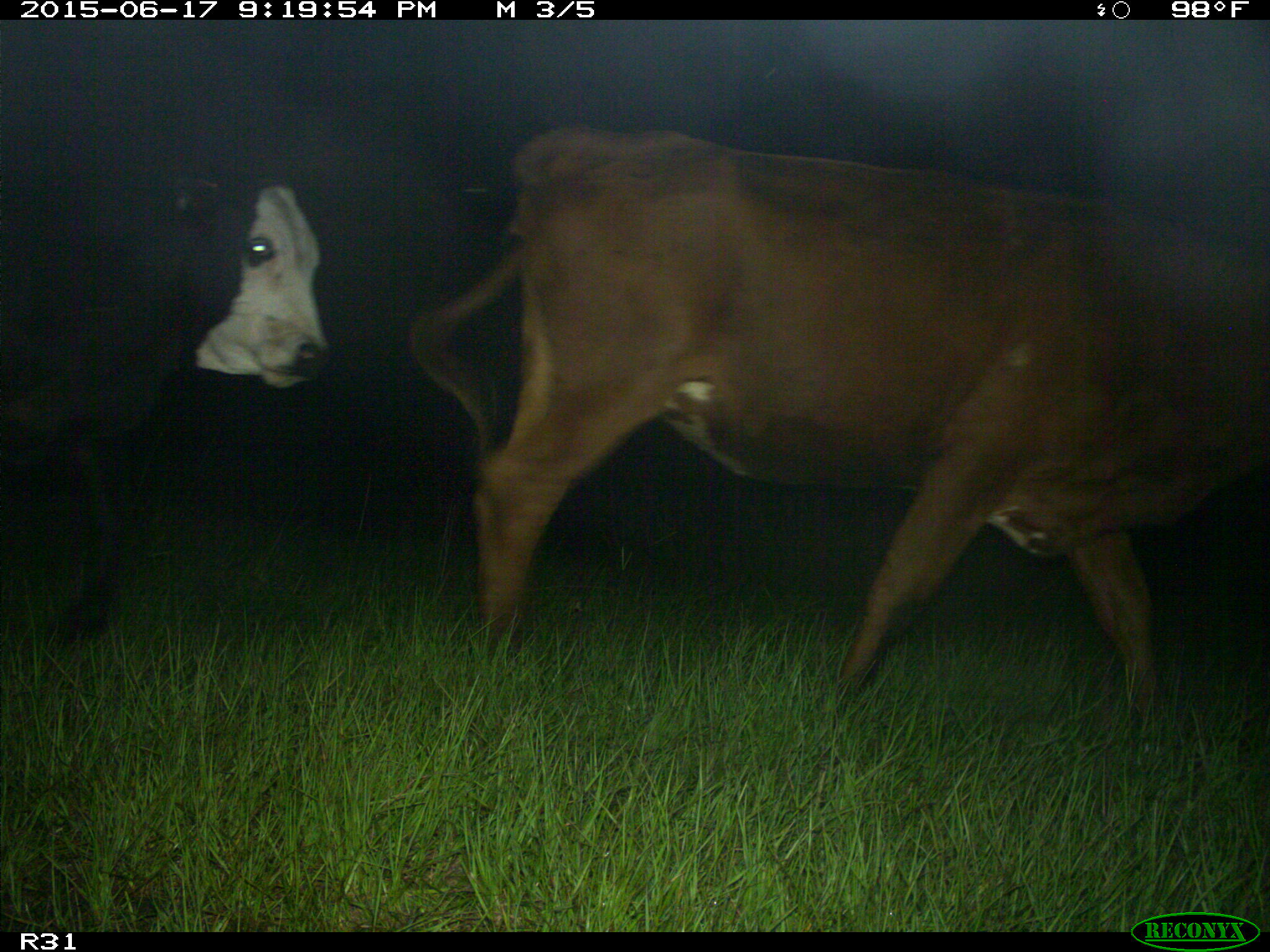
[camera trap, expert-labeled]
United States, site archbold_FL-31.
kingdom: Animalia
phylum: Chordata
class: Mammalia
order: Artiodactyla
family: Bovidae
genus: Bos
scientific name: Bos taurus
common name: domestic cow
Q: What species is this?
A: Bos taurus (domestic cow).